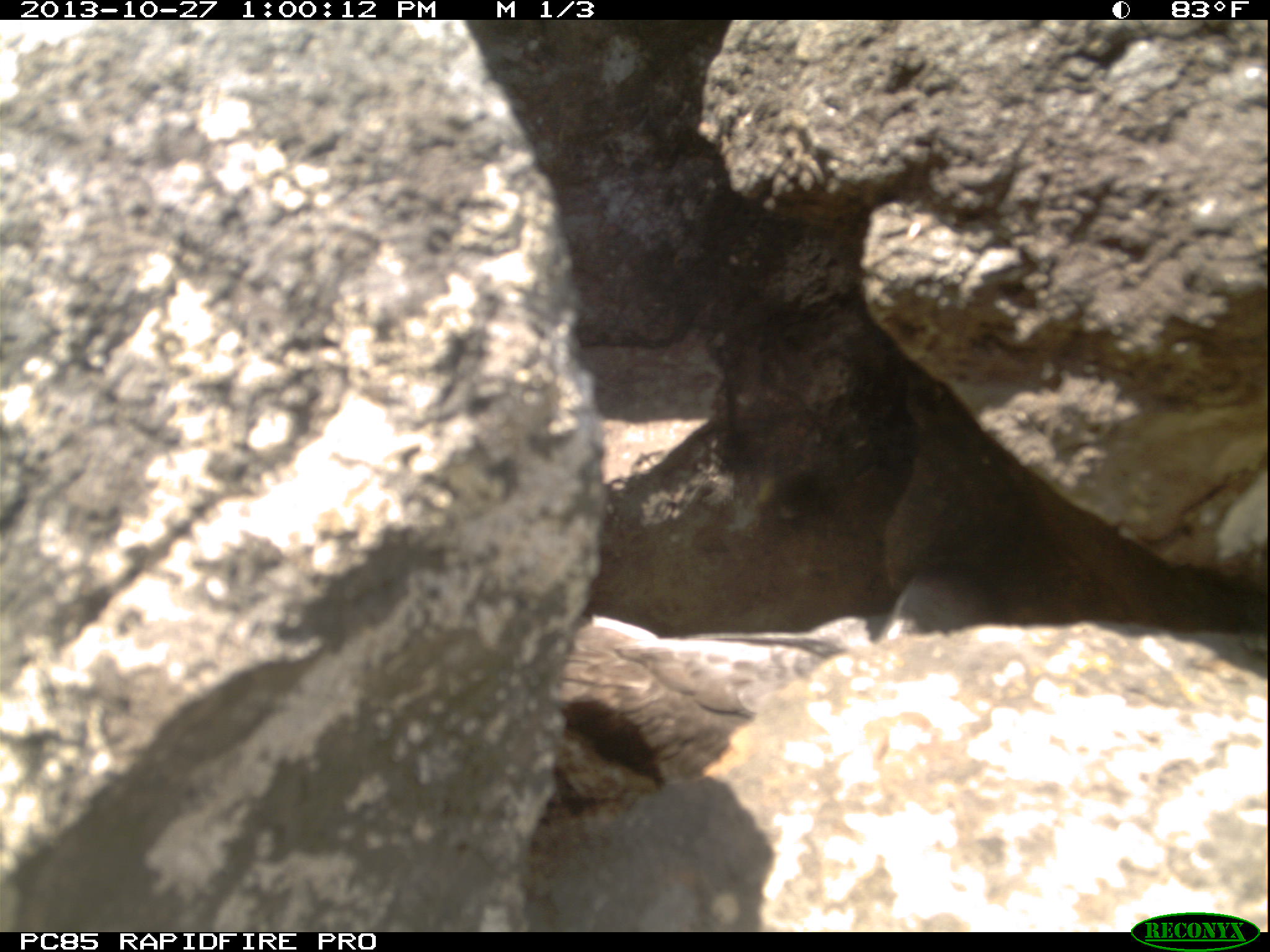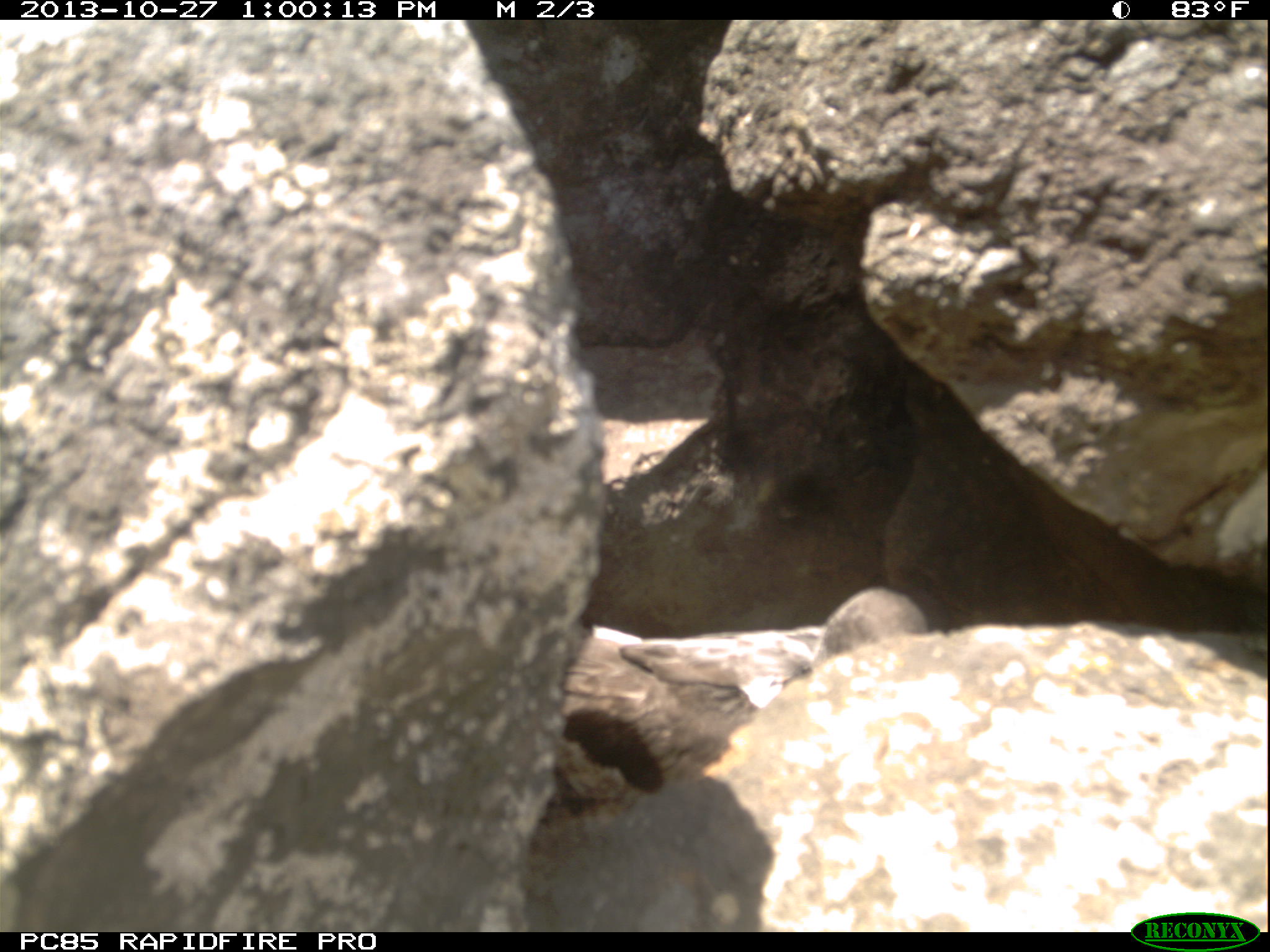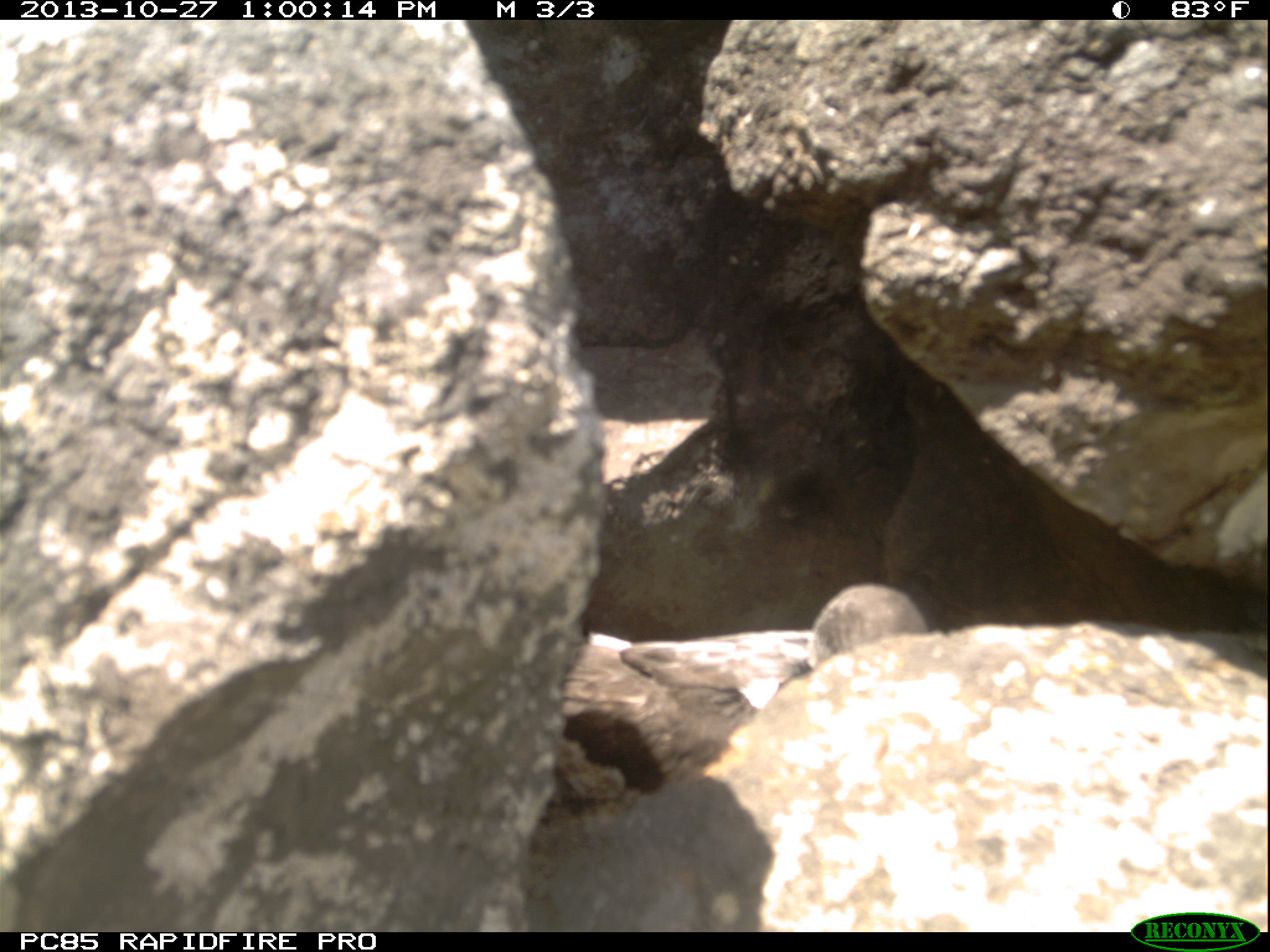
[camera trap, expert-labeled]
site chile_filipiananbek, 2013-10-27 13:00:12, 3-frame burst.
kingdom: Animalia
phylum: Chordata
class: Aves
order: Procellariiformes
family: Procellariidae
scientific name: Procellariidae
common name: petrel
Petrel (Procellariidae).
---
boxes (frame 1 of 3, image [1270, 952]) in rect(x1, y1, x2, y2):
petrel: rect(477, 579, 986, 798)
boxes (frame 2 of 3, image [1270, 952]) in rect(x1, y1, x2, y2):
petrel: rect(459, 588, 928, 800)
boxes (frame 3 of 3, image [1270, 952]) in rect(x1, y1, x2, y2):
petrel: rect(496, 583, 934, 798)